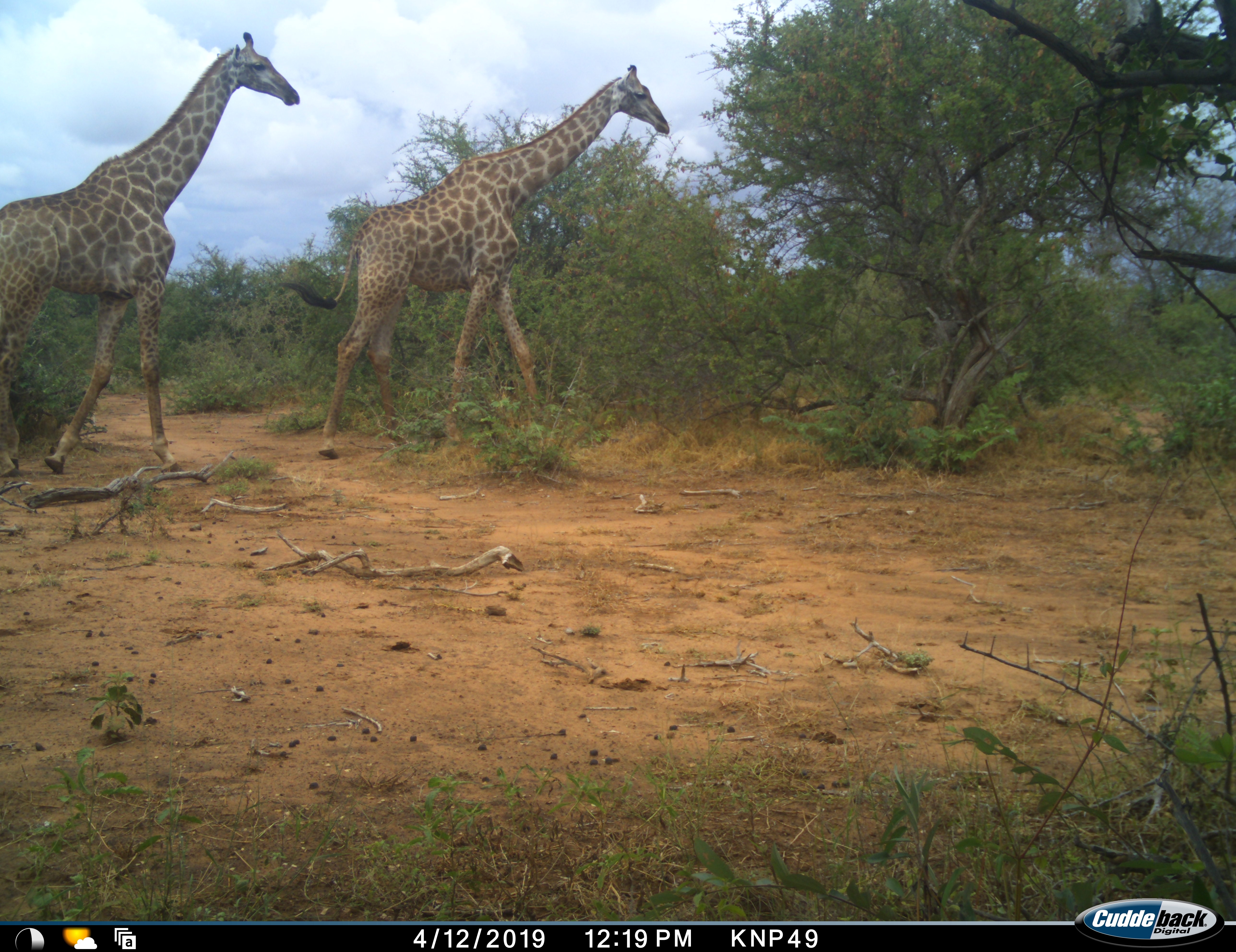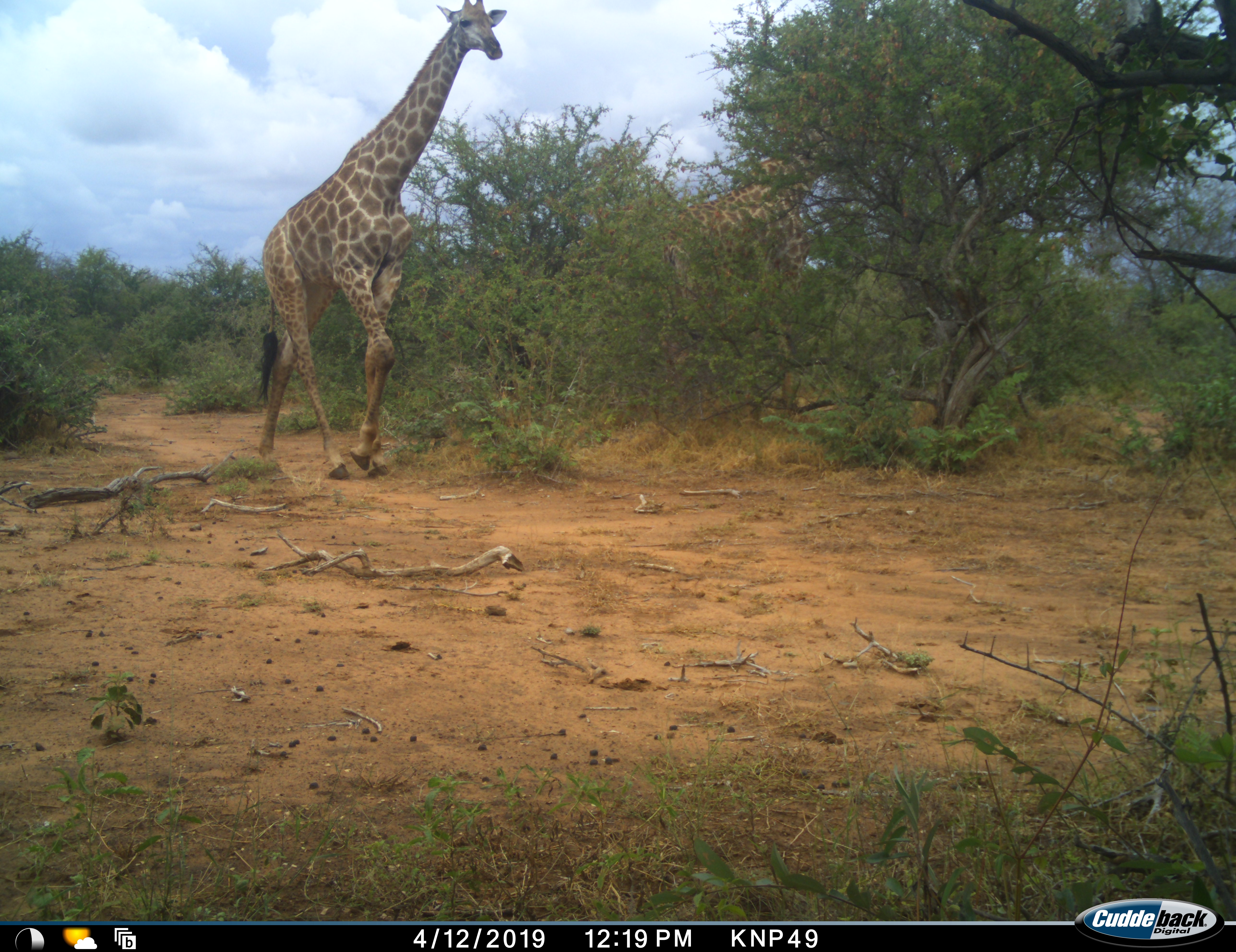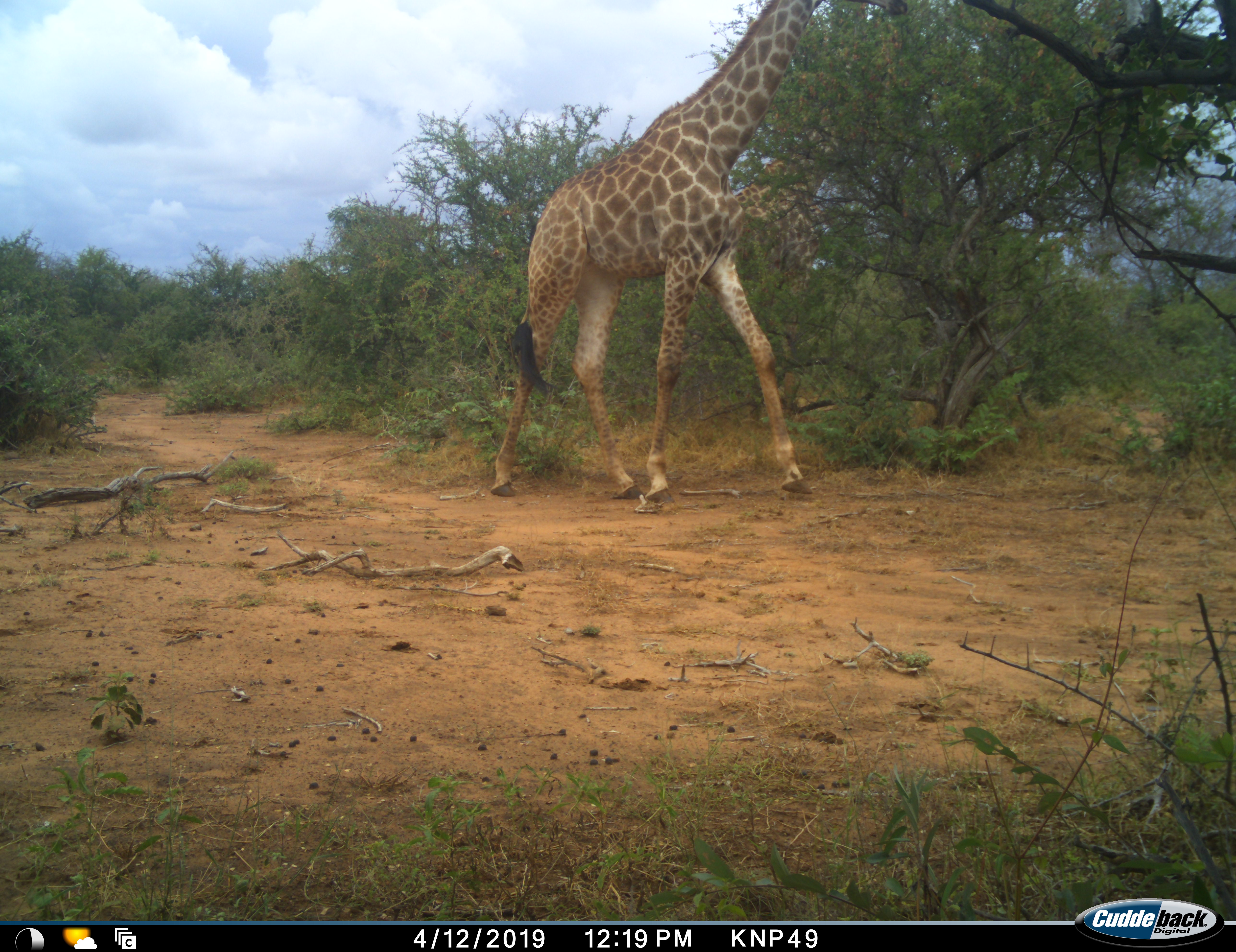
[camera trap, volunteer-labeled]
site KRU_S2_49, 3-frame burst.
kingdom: Animalia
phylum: Chordata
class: Mammalia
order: Artiodactyla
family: Giraffidae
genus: Giraffa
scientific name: Giraffa camelopardalis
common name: giraffe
Giraffe (Giraffa camelopardalis), count 2. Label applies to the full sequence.